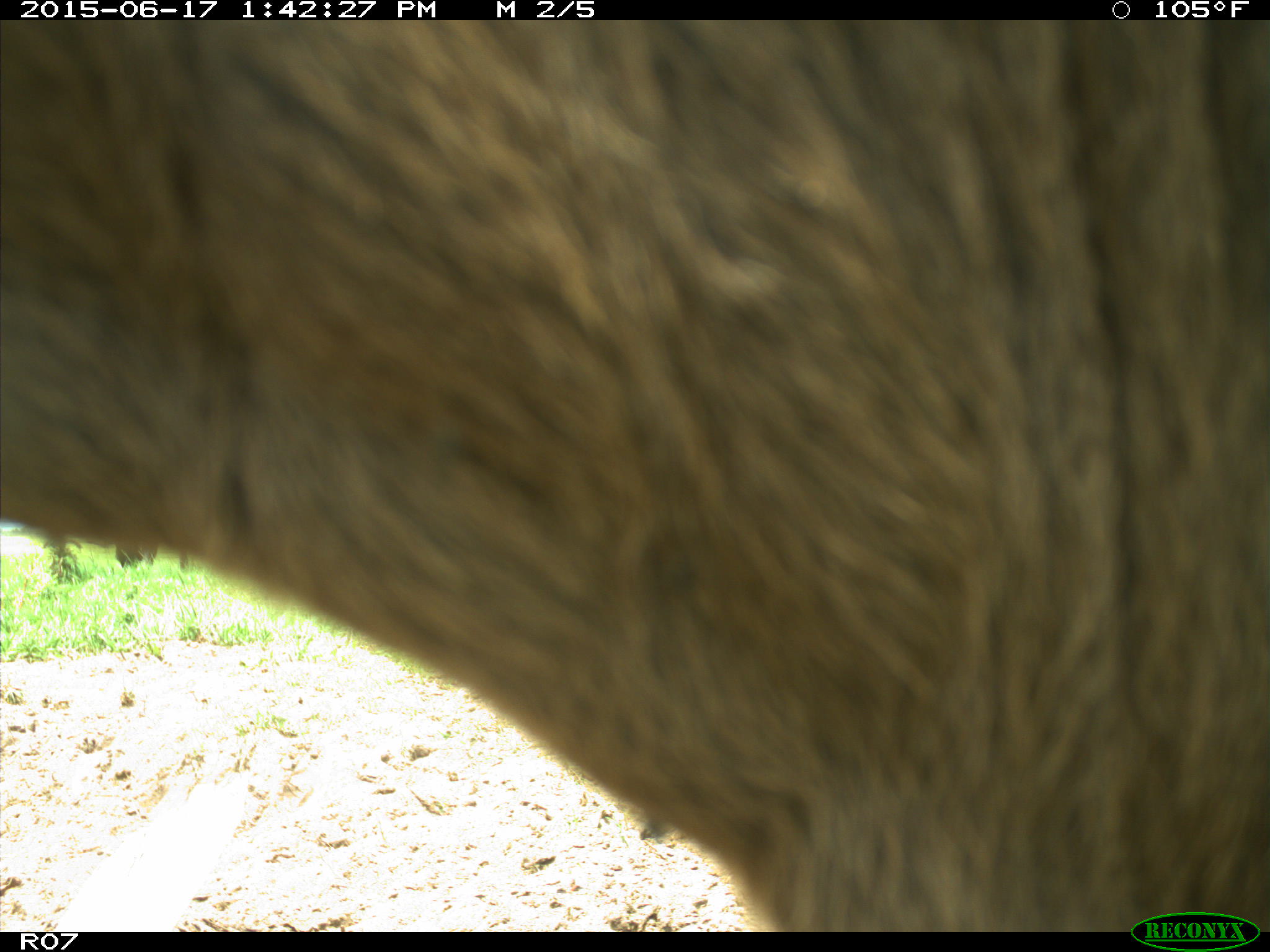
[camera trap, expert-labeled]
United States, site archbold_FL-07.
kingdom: Animalia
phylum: Chordata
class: Mammalia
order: Artiodactyla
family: Bovidae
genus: Bos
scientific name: Bos taurus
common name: domestic cow